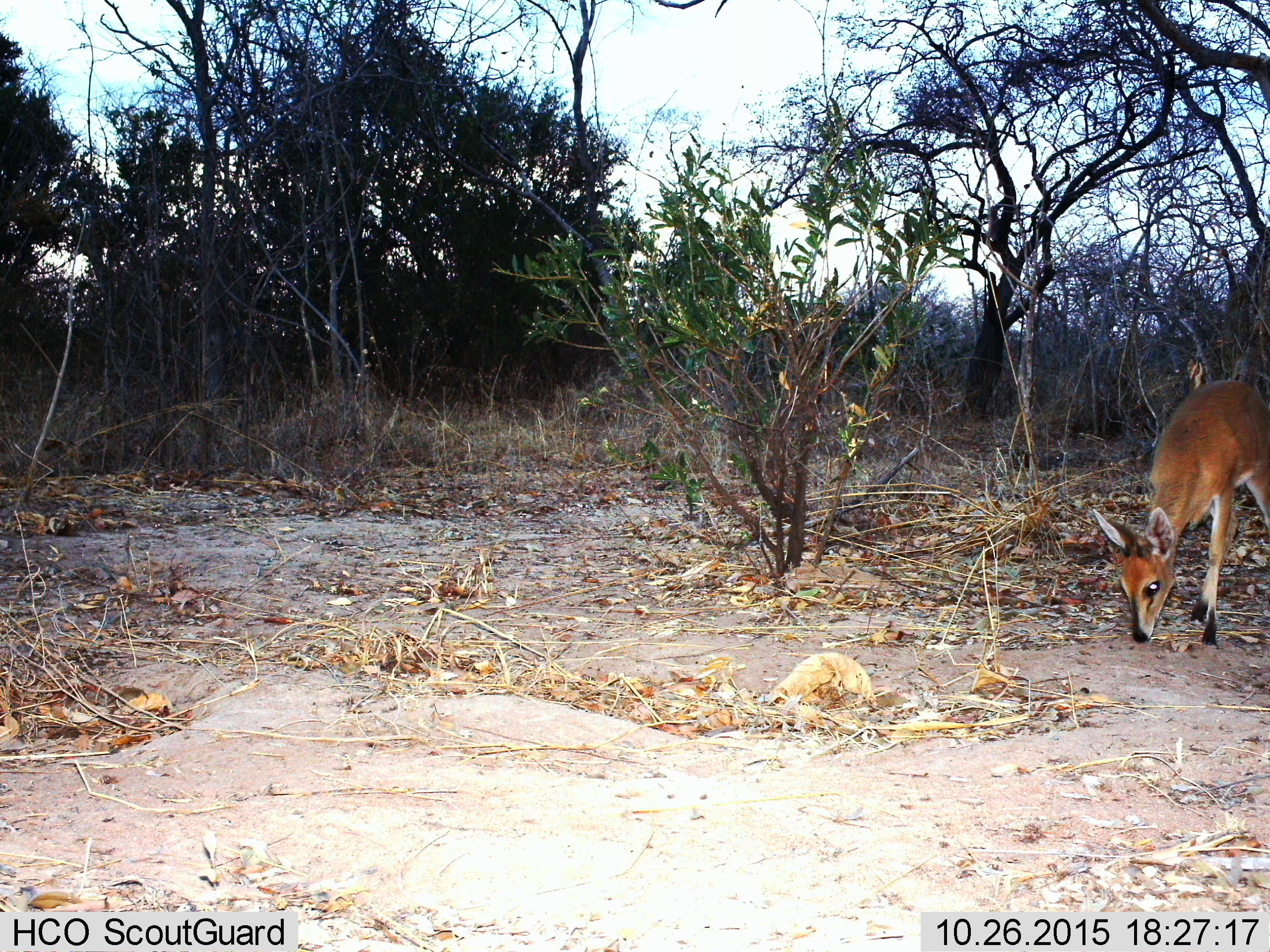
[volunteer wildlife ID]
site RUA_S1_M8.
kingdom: Animalia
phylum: Chordata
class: Mammalia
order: Artiodactyla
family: Bovidae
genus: Sylvicapra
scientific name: Sylvicapra grimmia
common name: common duiker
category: duikercommongrey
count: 1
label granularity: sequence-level